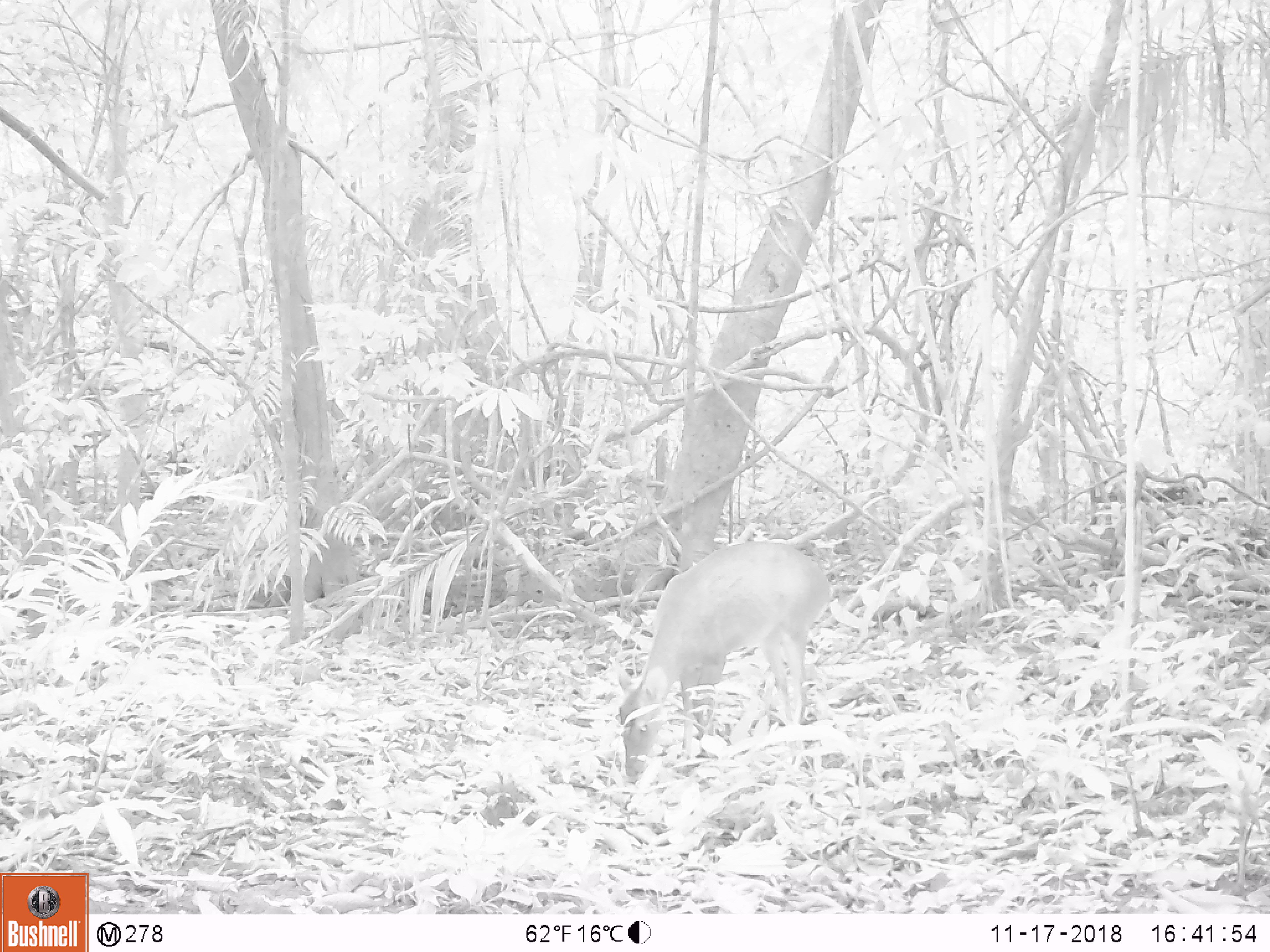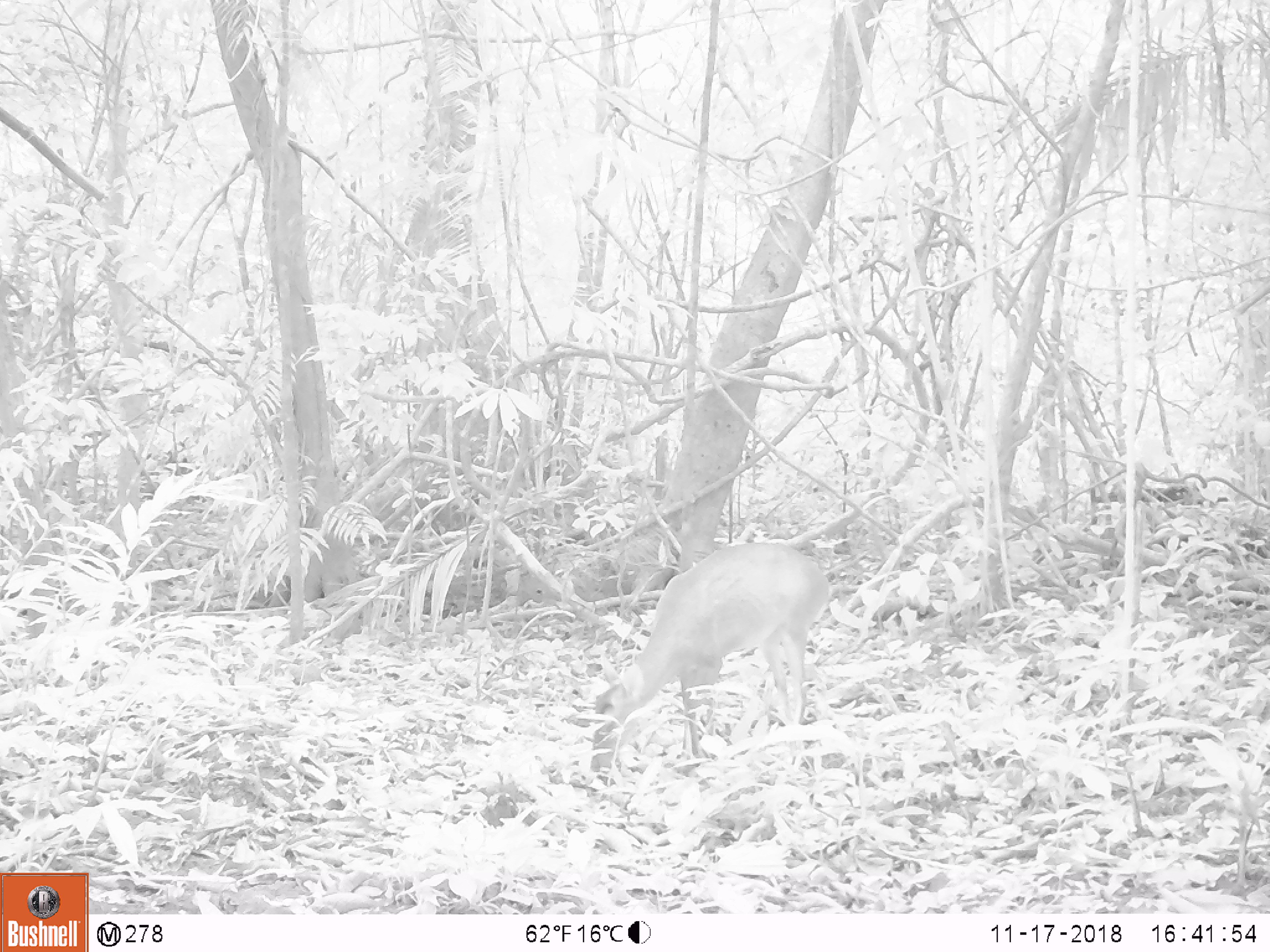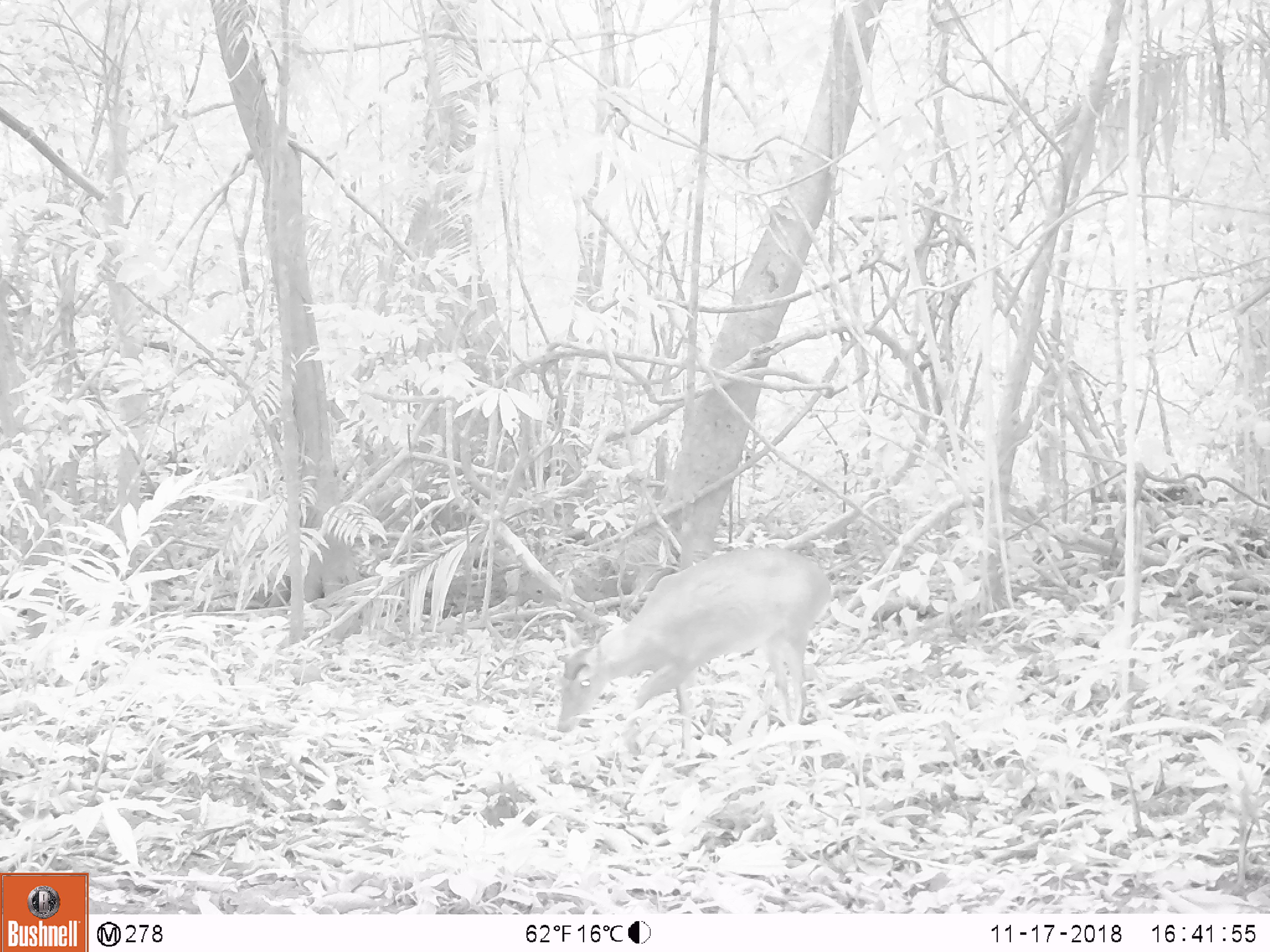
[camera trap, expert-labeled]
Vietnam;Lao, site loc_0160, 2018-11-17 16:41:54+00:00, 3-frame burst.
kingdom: Animalia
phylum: Chordata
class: Mammalia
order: Artiodactyla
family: Cervidae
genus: Muntiacus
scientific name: Muntiacus vuquangensis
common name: large-antlered muntjac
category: large antlered muntjac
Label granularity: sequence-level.